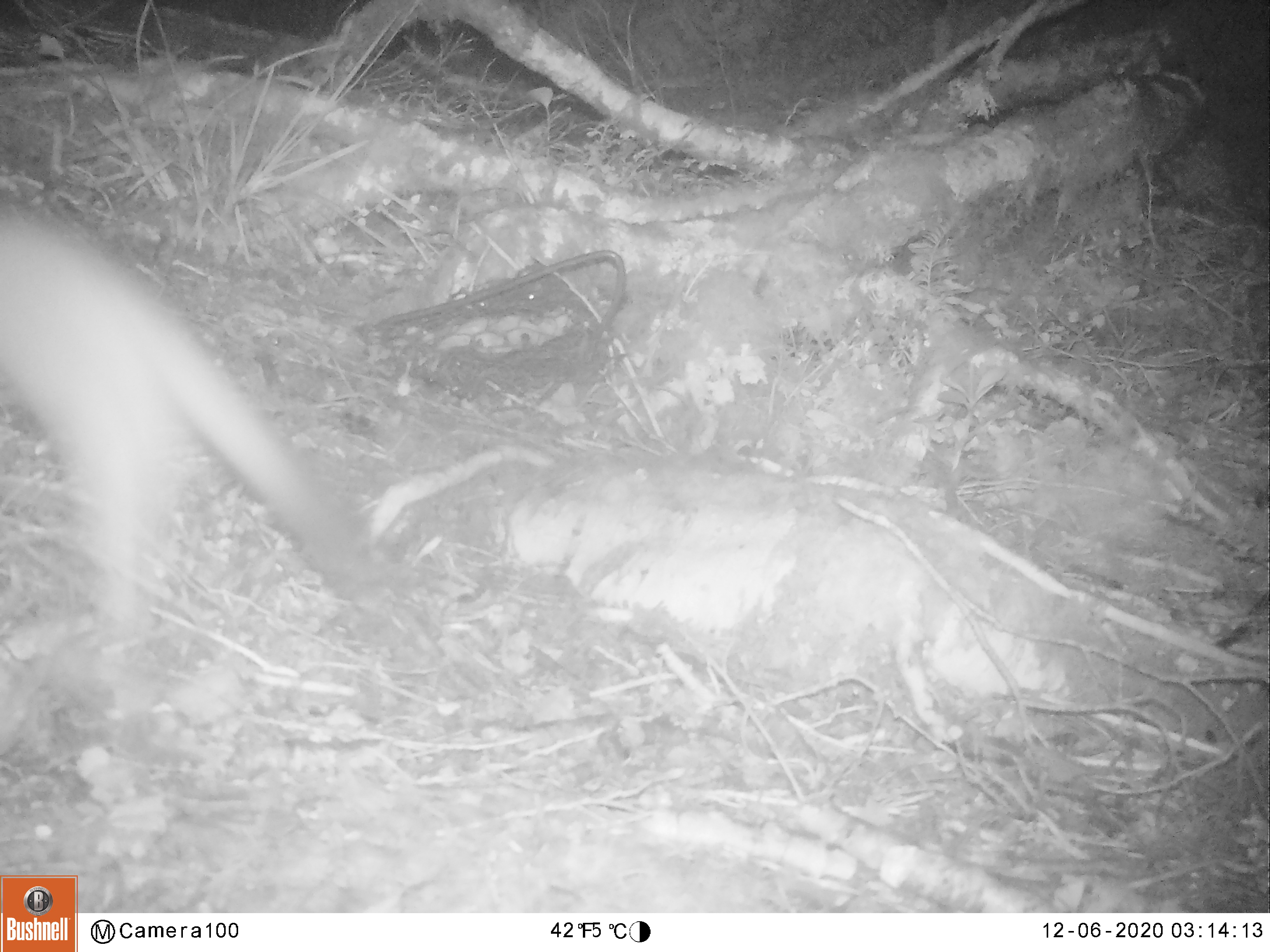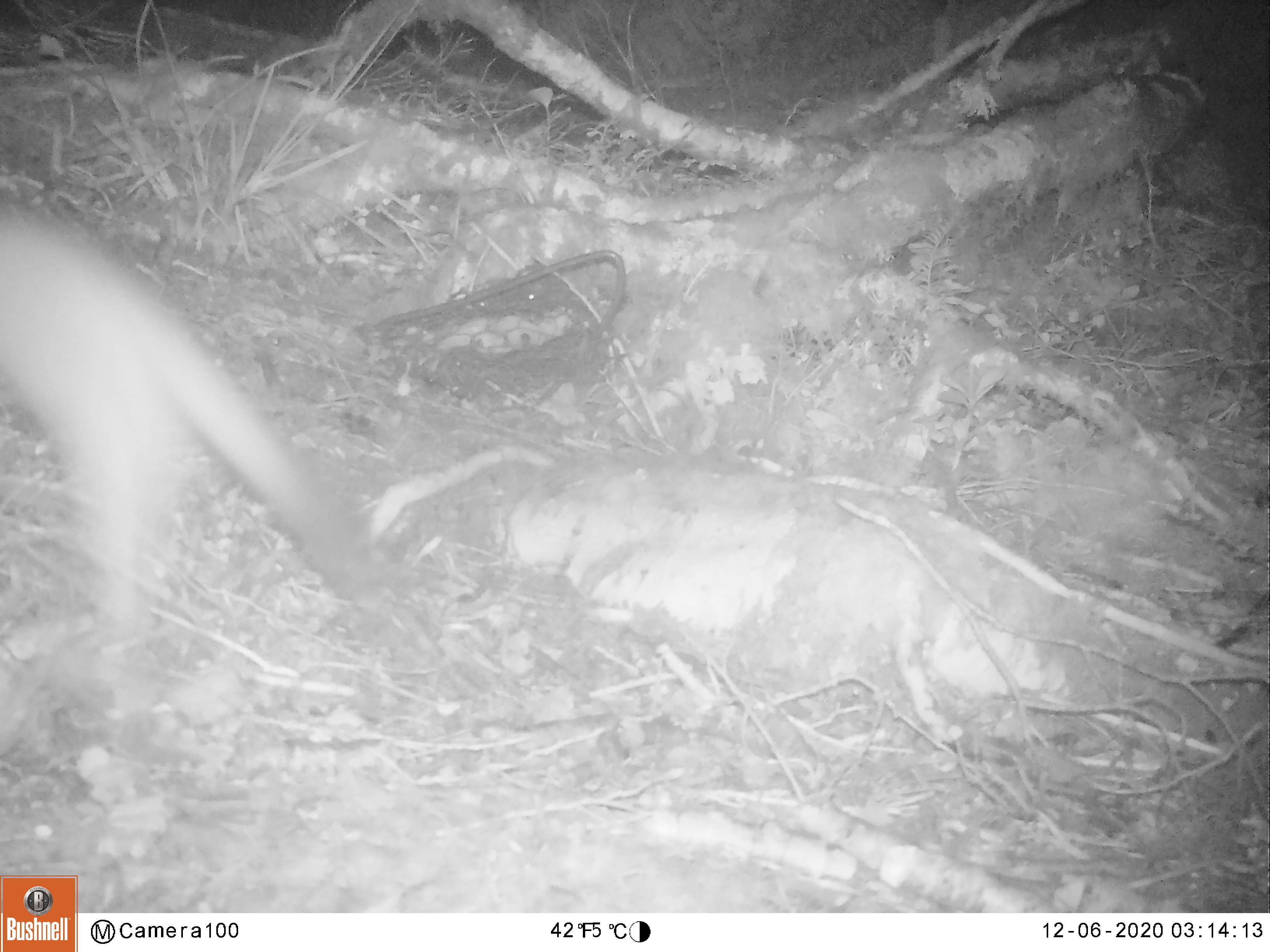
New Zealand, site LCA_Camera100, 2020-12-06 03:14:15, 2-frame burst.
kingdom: Animalia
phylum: Chordata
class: Mammalia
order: Carnivora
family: Mustelidae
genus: Mustela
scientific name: Mustela erminea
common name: stoat